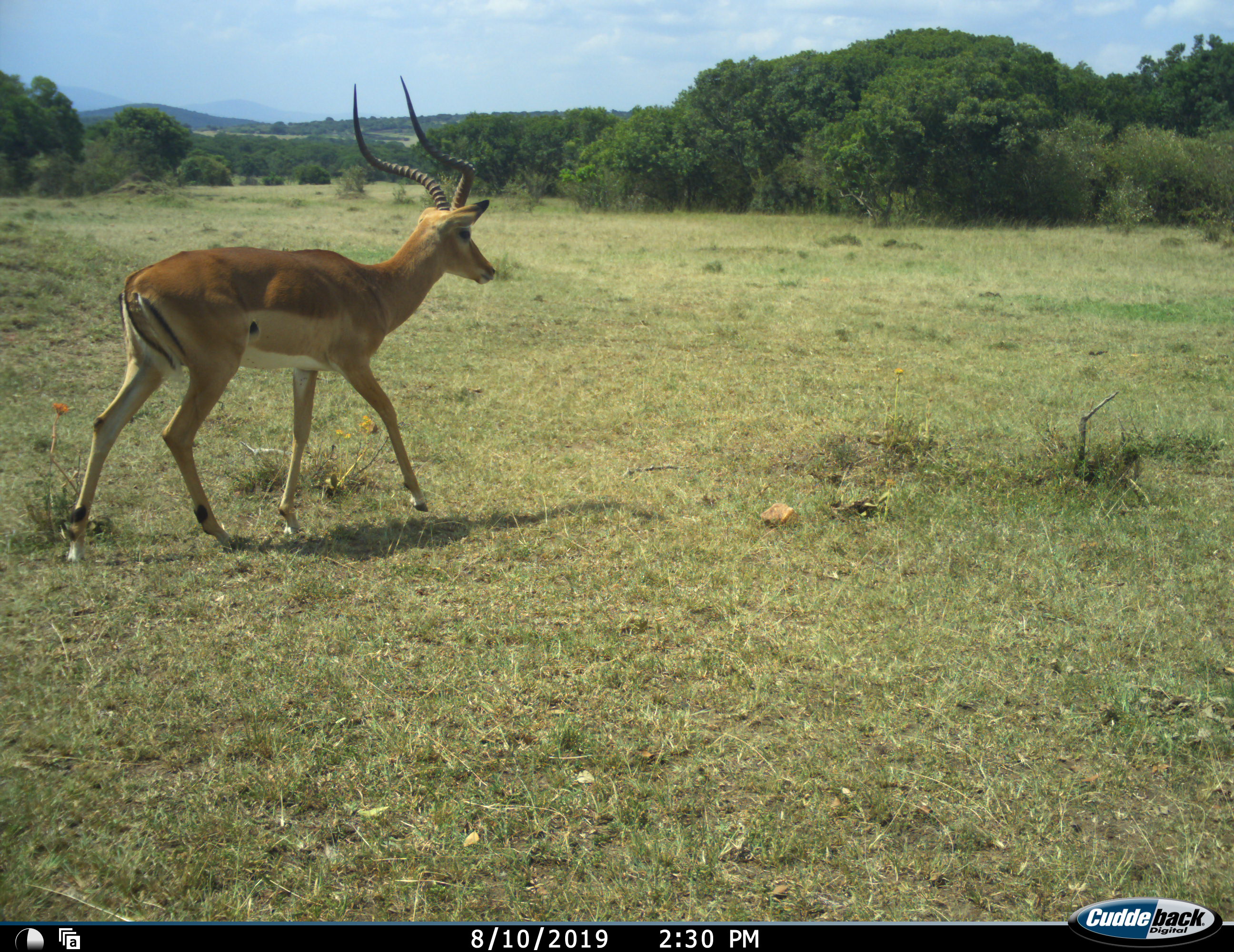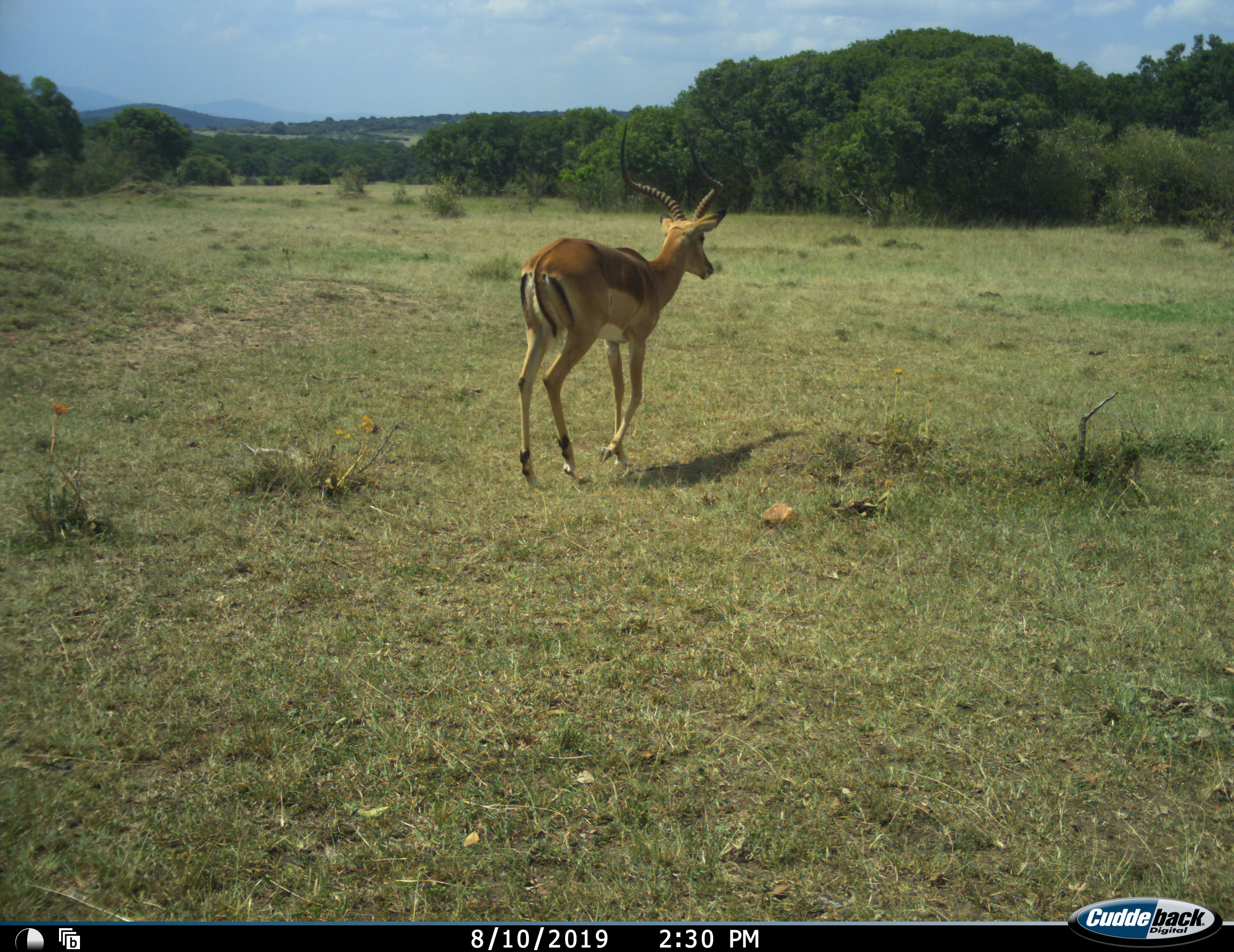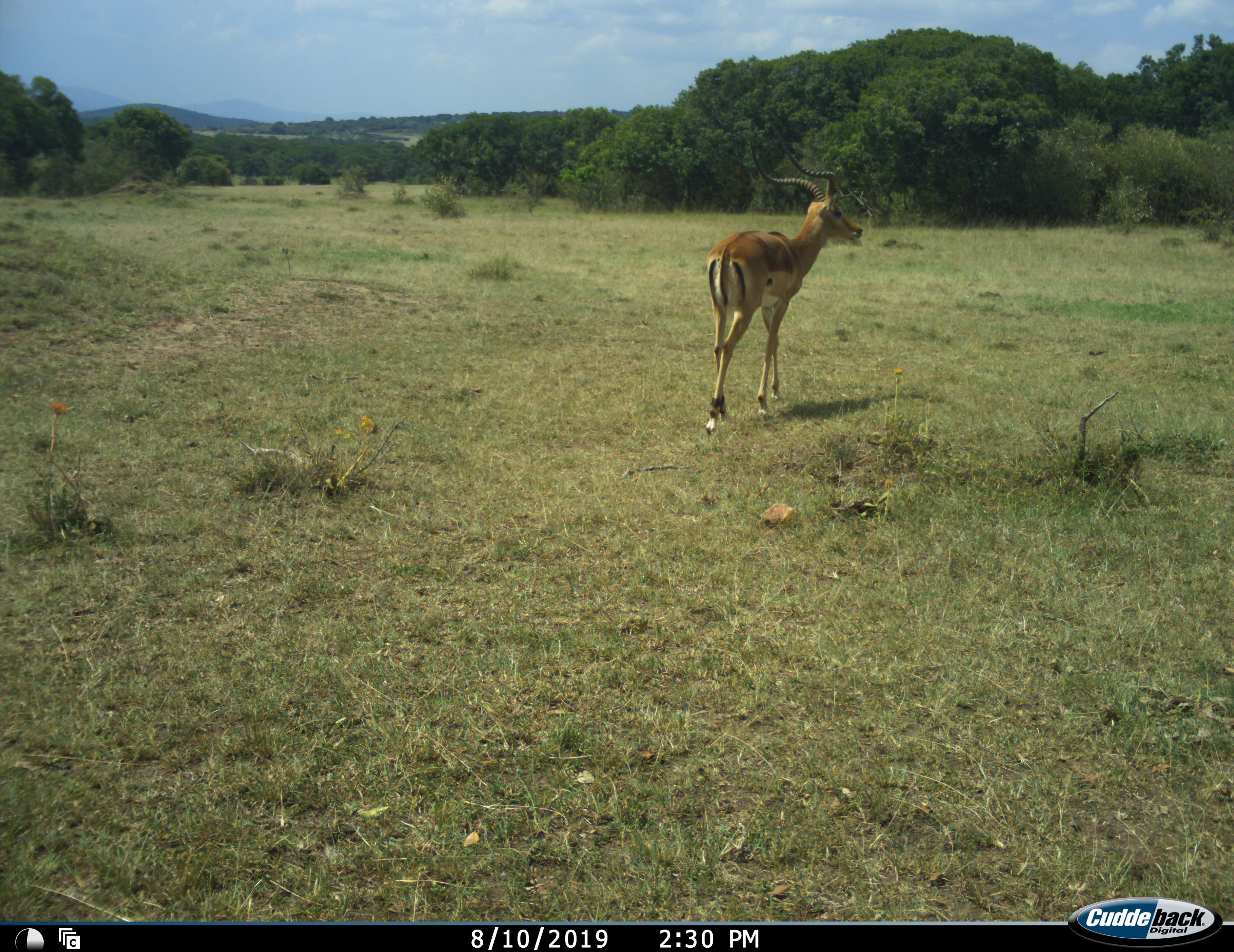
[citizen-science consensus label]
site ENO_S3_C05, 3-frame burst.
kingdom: Animalia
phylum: Chordata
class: Mammalia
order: Artiodactyla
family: Bovidae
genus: Aepyceros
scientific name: Aepyceros melampus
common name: impala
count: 1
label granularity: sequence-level